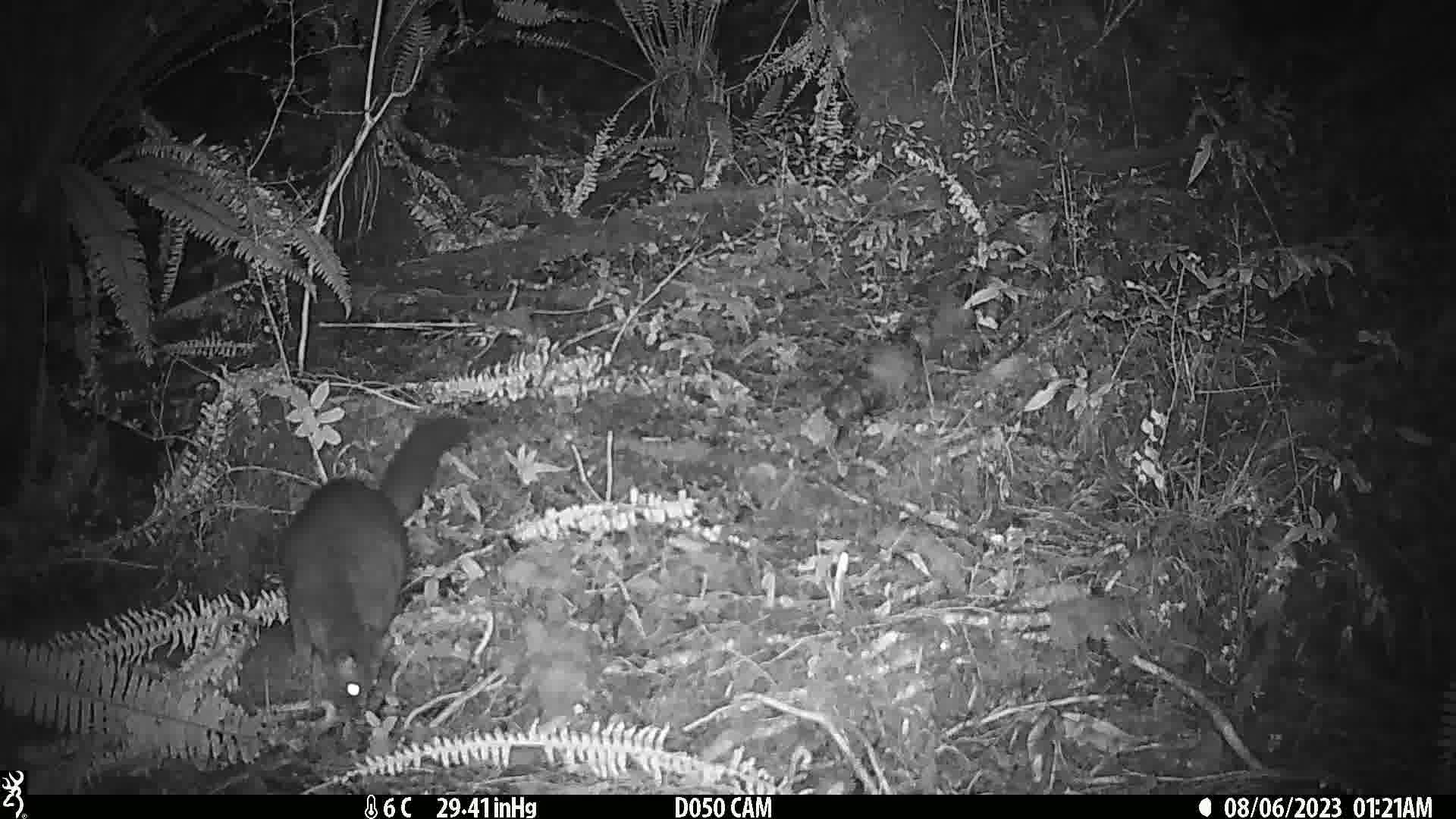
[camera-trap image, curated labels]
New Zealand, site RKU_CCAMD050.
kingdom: Animalia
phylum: Chordata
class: Mammalia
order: Diprotodontia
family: Phalangeridae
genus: Trichosurus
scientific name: Trichosurus vulpecula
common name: common brushtail possum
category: possum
Possum (common brushtail possum) (Trichosurus vulpecula).